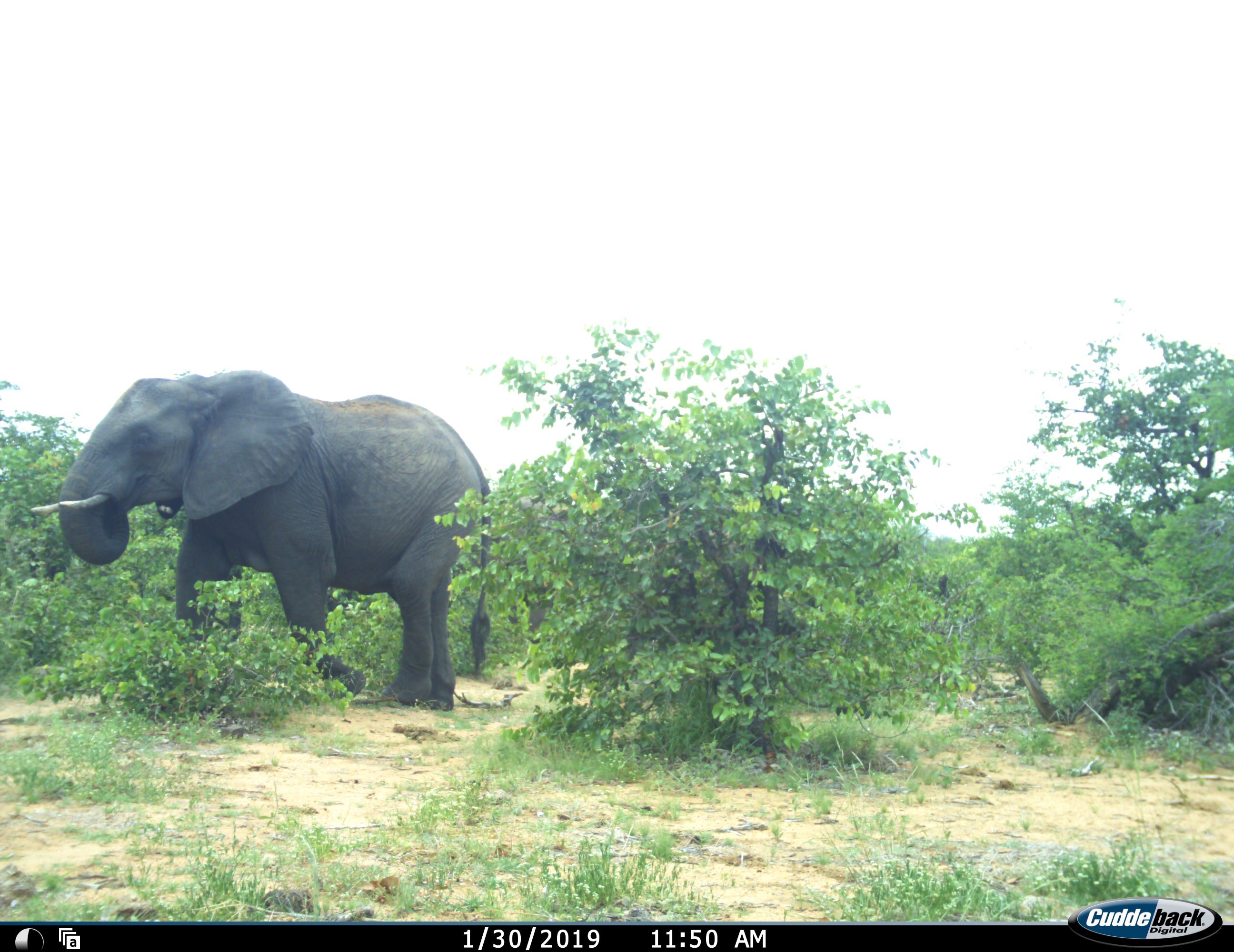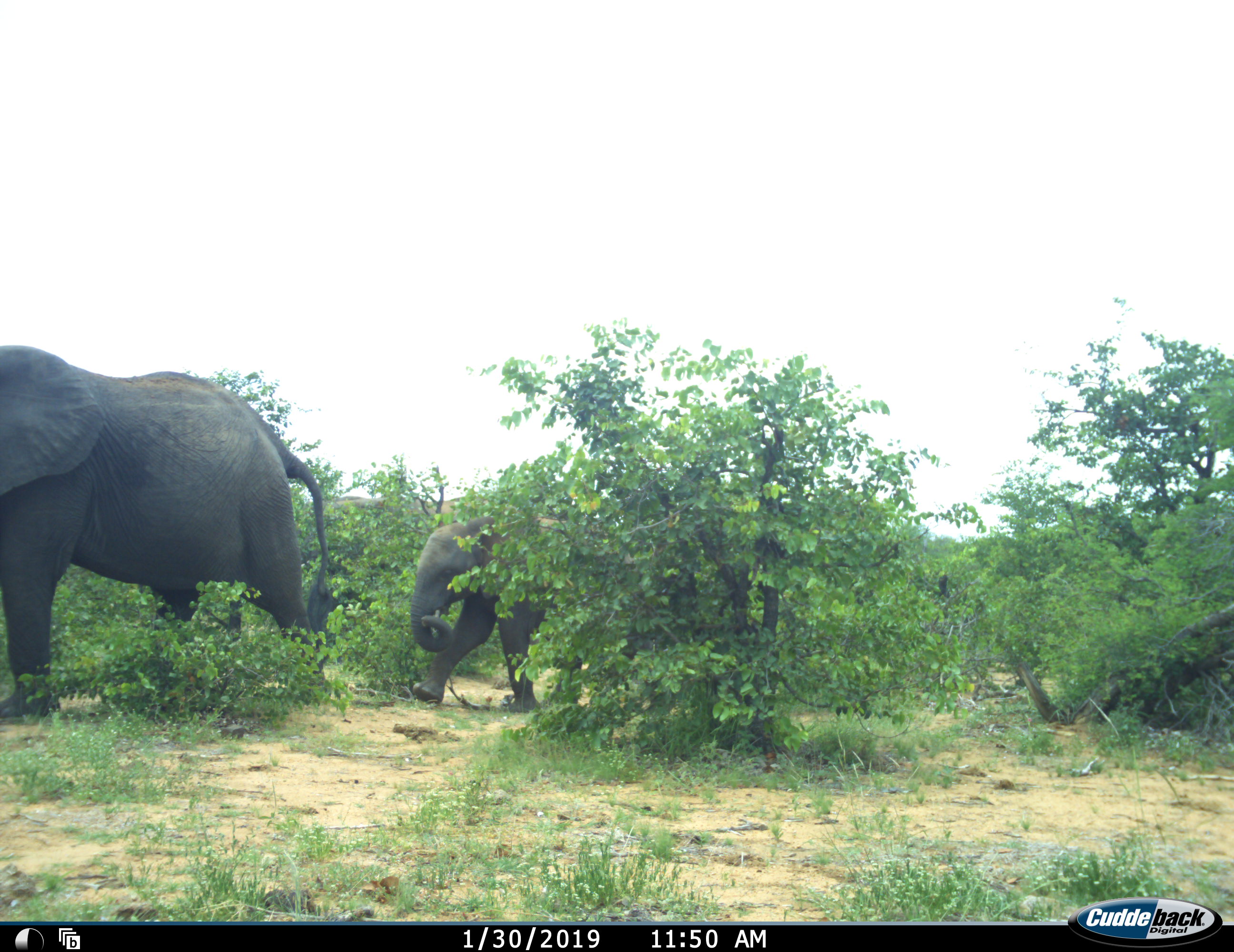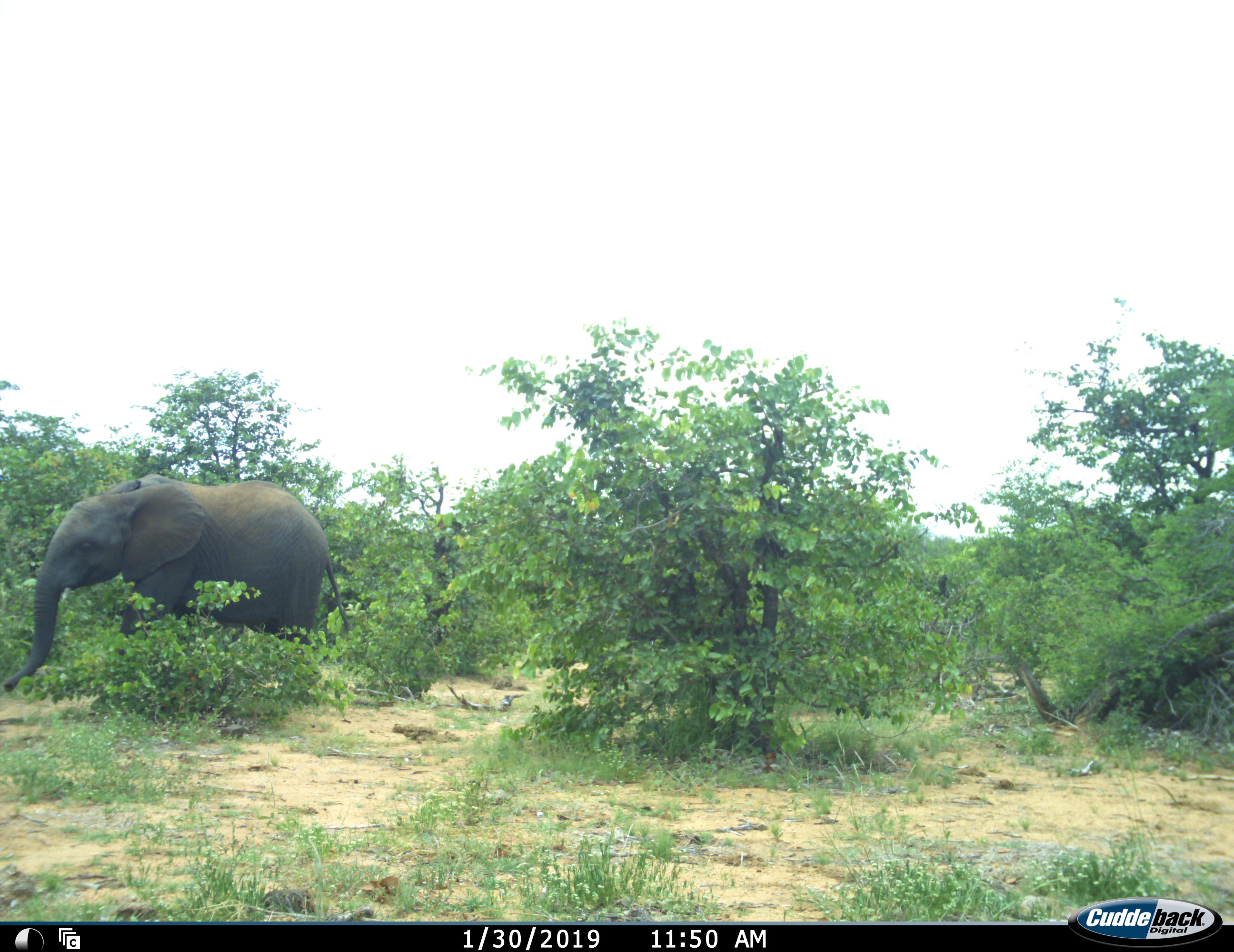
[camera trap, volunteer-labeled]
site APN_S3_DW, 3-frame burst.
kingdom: Animalia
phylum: Chordata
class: Mammalia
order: Proboscidea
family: Elephantidae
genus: Loxodonta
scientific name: Loxodonta africana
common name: african bush elephant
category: elephant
Elephant (african bush elephant) (Loxodonta africana), count 2. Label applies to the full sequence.